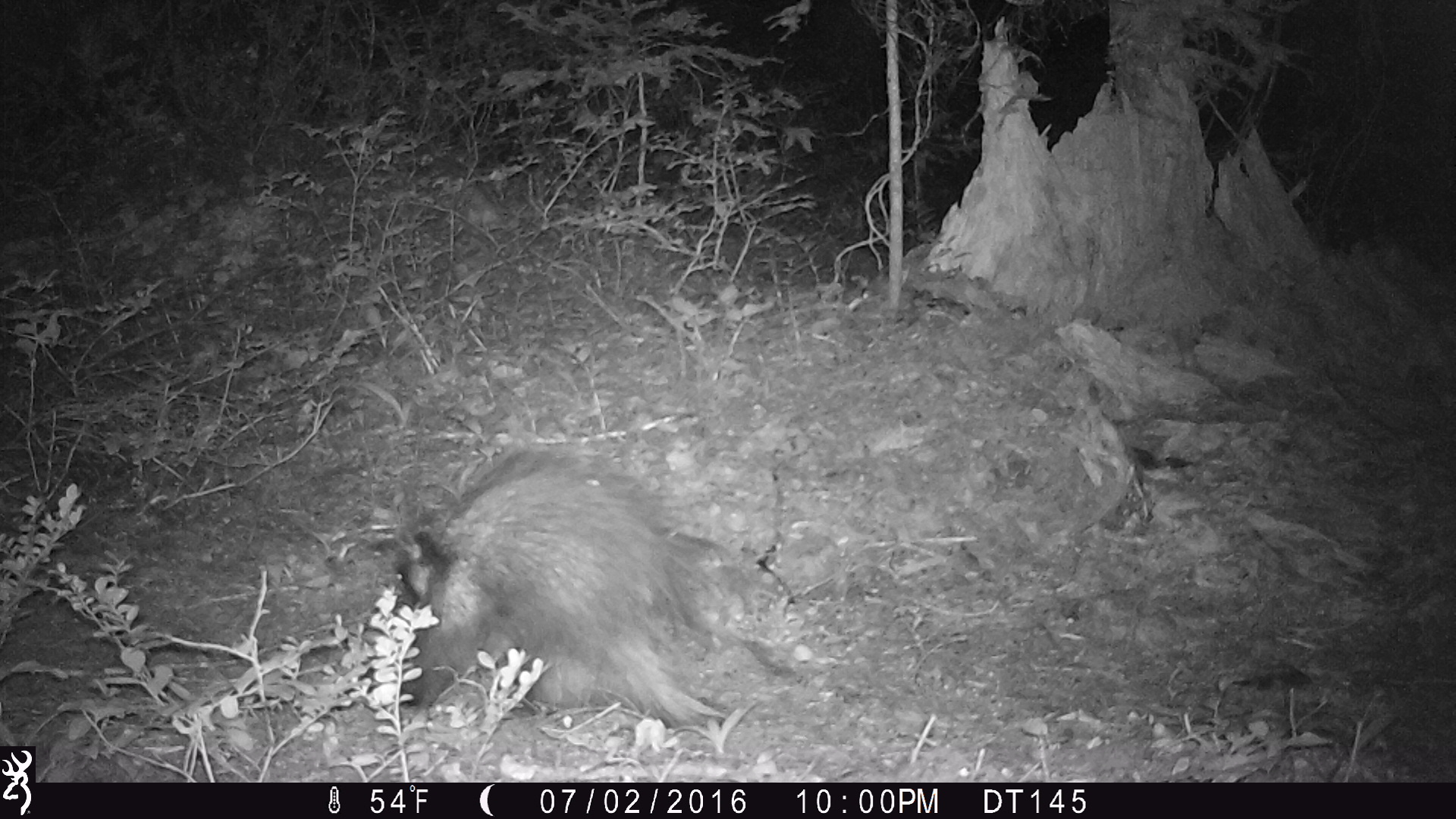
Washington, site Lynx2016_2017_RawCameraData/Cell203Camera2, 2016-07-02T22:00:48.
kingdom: Animalia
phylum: Chordata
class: Mammalia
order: Rodentia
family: Erethizontidae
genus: Erethizon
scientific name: Erethizon dorsatum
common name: north american porcupine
Erethizon dorsatum (north american porcupine). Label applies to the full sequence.